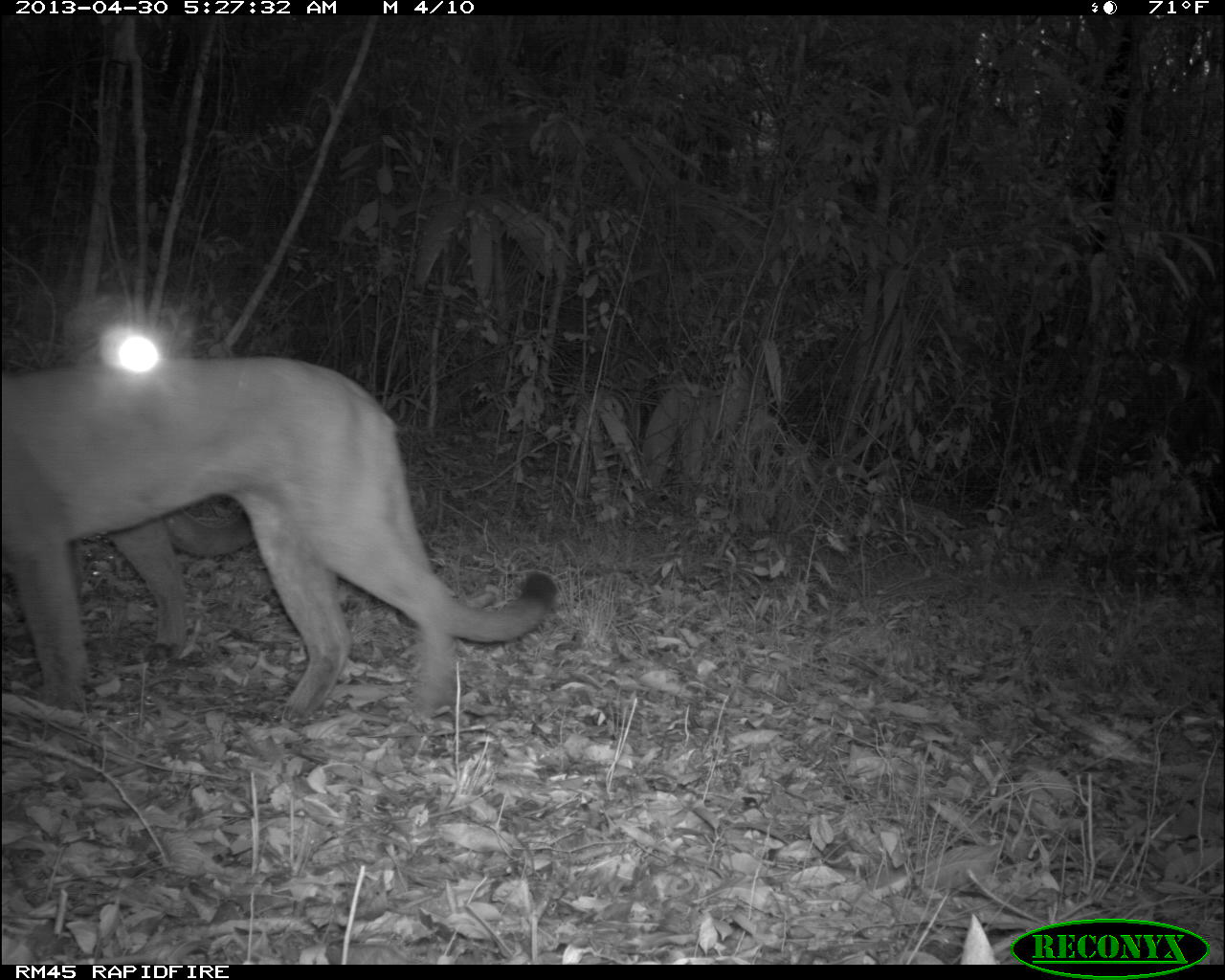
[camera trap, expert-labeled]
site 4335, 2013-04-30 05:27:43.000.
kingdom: Animalia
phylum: Chordata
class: Mammalia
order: Carnivora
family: Felidae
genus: Puma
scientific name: Puma concolor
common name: mountain lion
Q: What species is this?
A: Puma concolor (mountain lion).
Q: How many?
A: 1.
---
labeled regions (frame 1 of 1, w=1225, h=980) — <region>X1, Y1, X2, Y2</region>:
puma concolor: <region>0, 355, 556, 720</region>